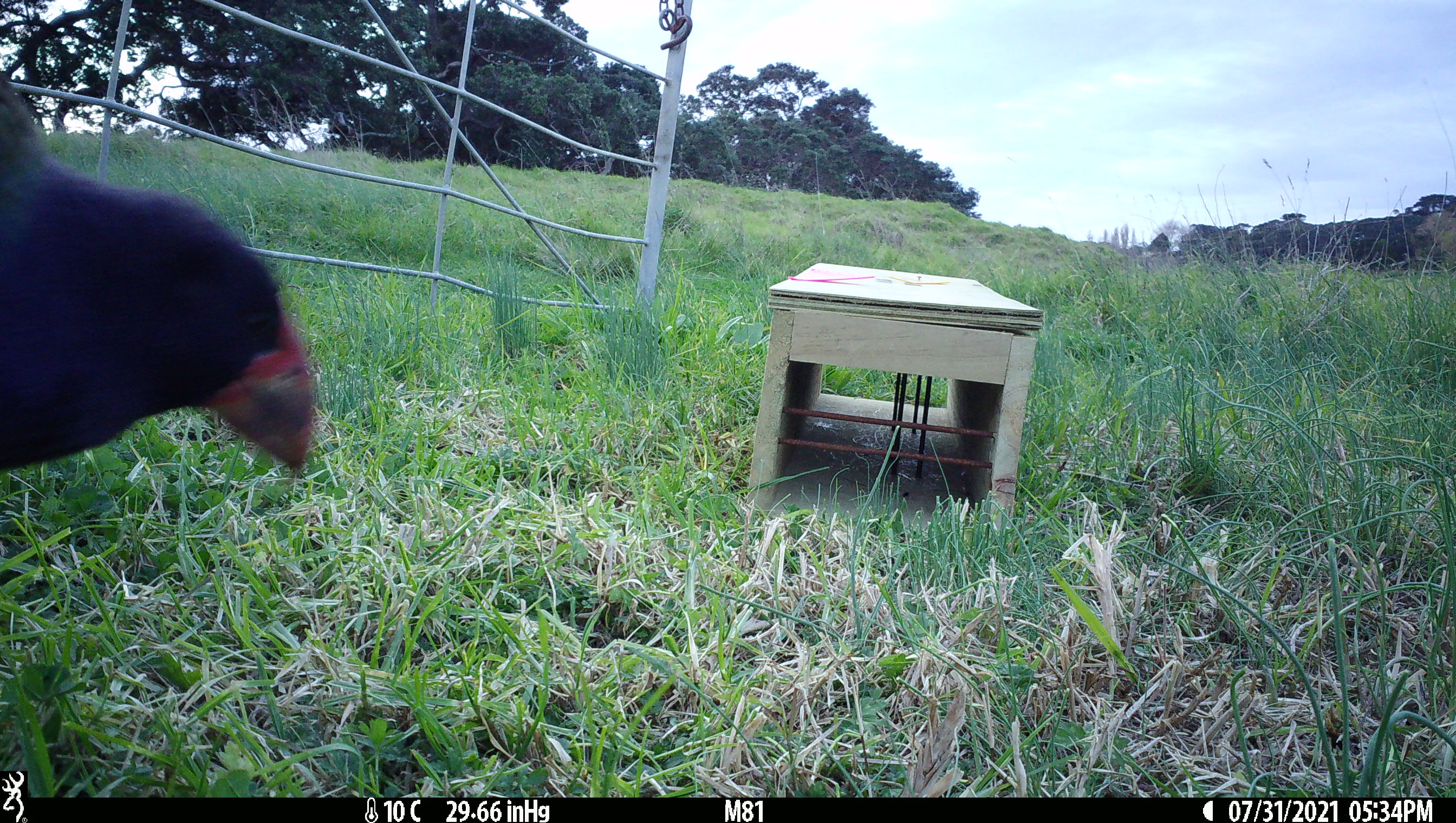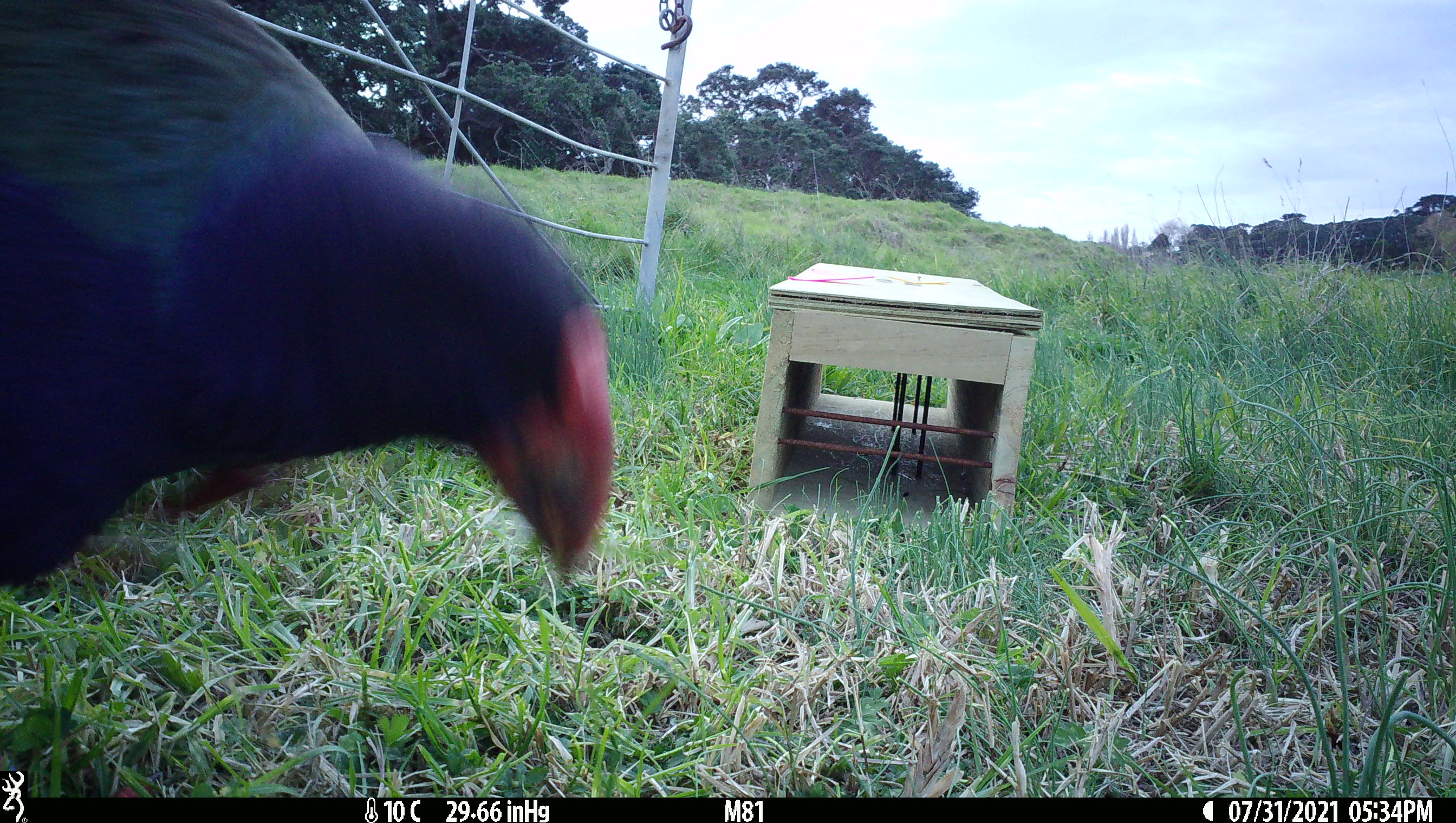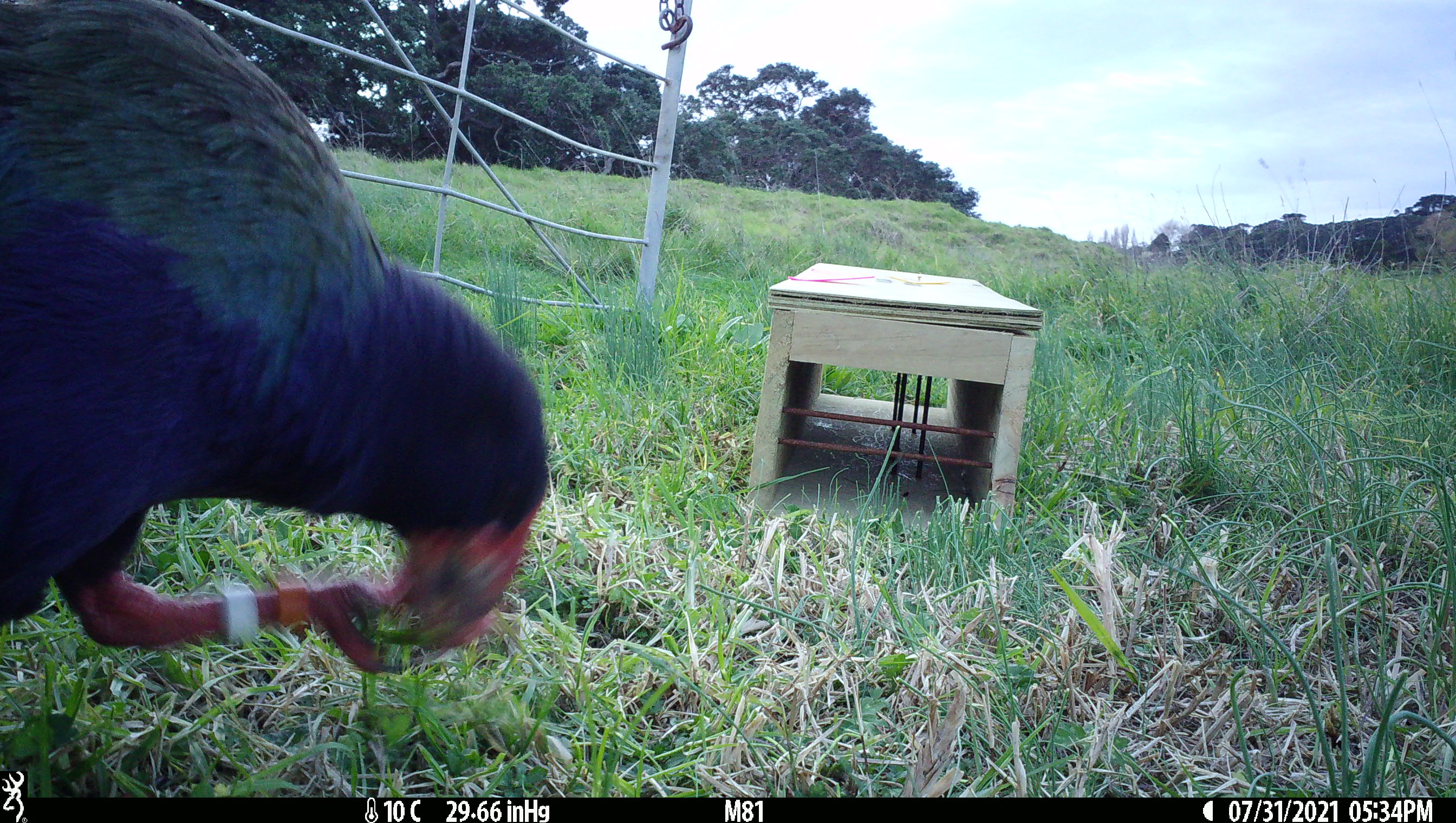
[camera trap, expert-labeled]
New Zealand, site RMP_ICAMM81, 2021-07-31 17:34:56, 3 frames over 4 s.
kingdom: Animalia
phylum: Chordata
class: Aves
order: Gruiformes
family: Rallidae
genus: Porphyrio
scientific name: Porphyrio mantelli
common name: takahe